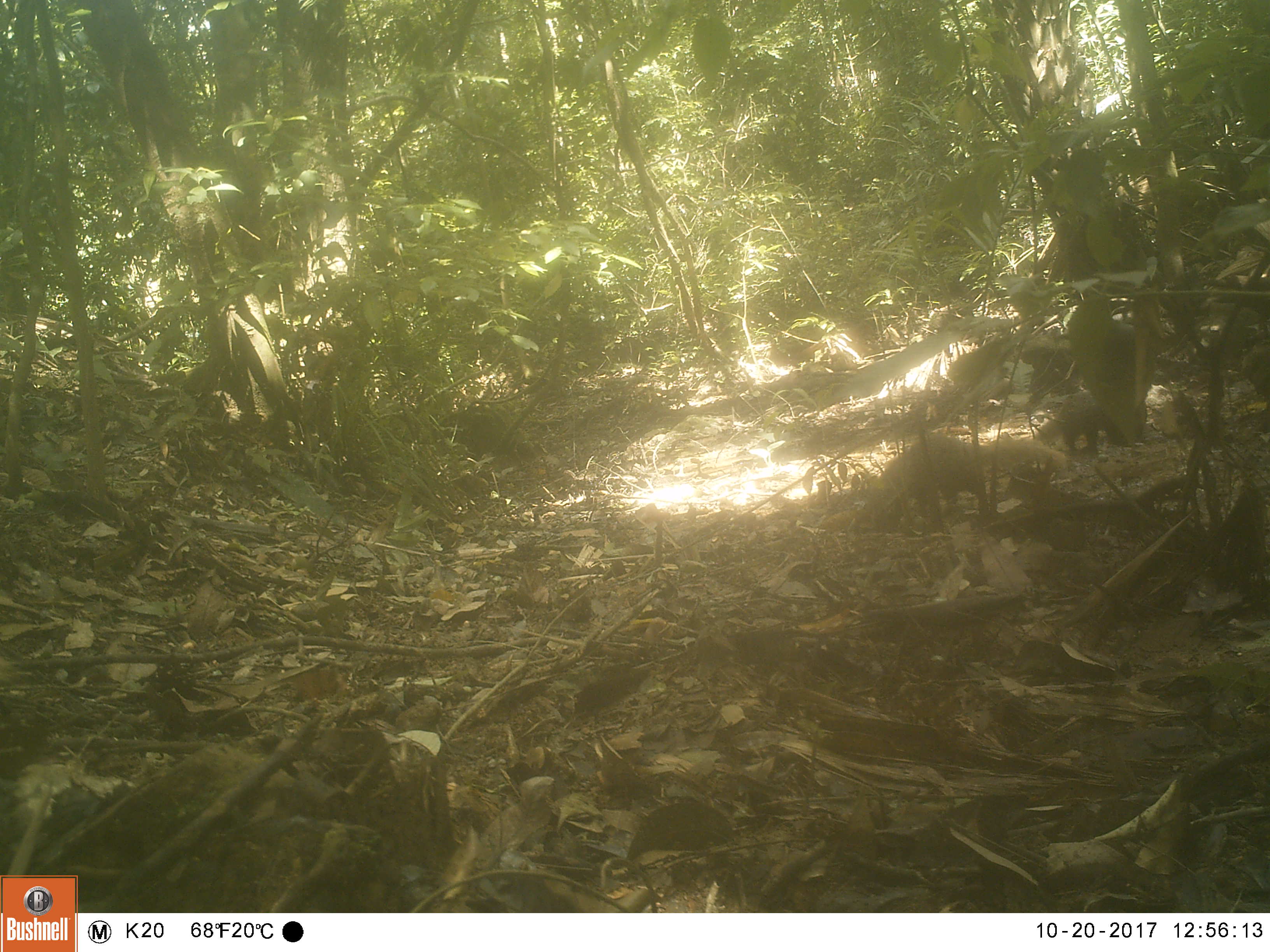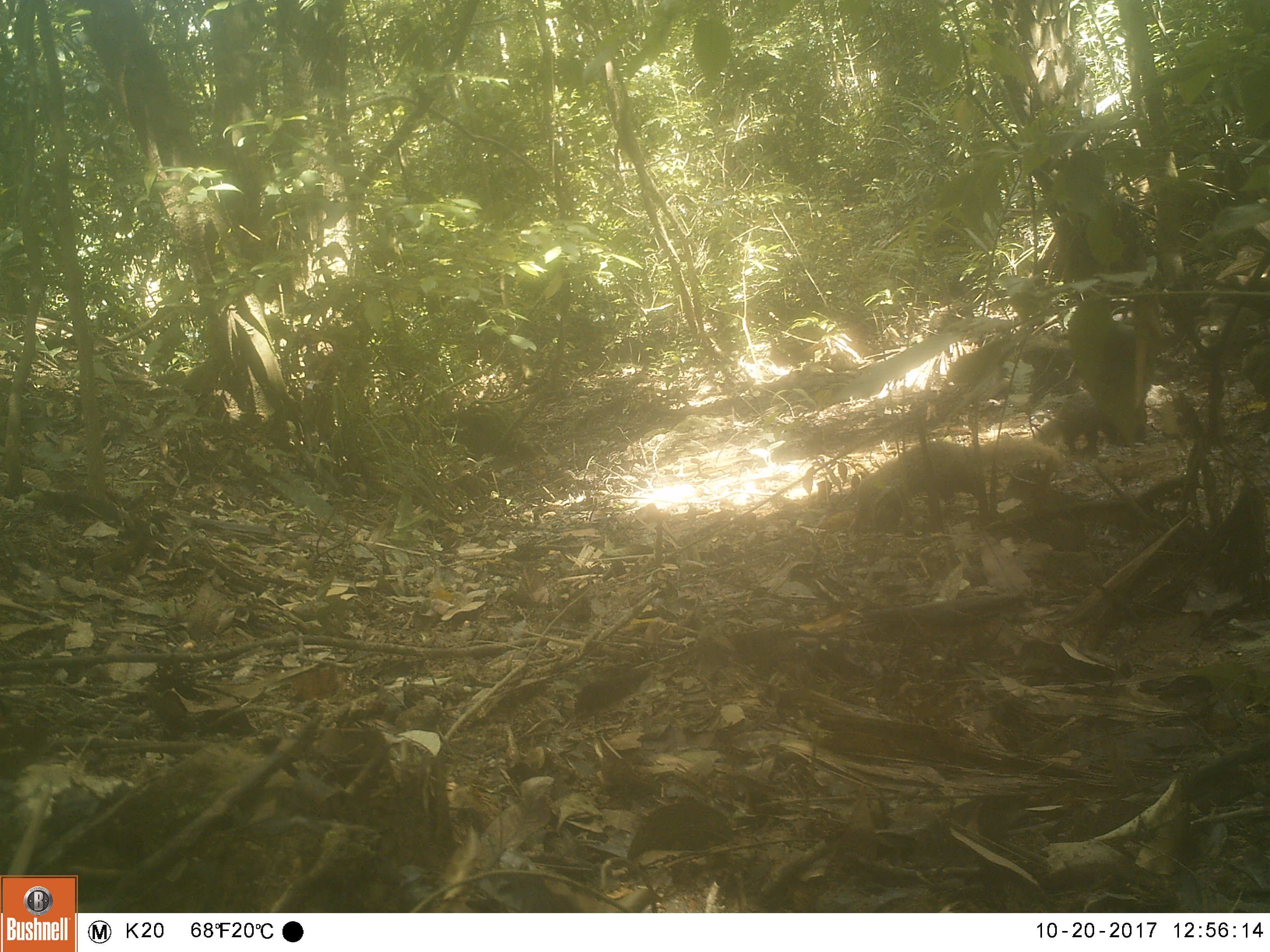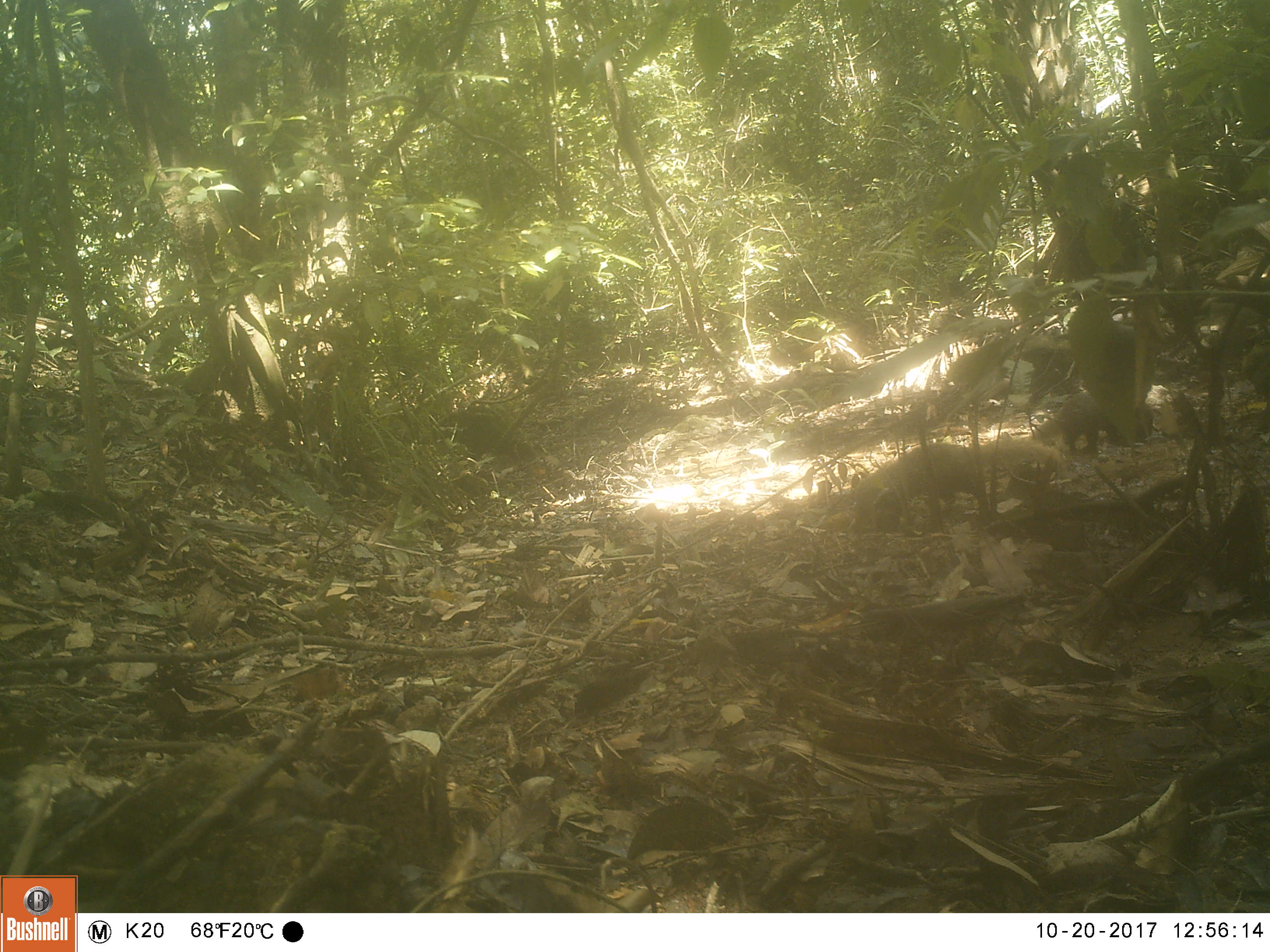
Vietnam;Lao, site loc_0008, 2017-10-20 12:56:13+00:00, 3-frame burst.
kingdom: Animalia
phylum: Chordata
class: Mammalia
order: Carnivora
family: Herpestidae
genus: Urva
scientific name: Urva urva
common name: crab-eating mongoose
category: crab eating mongoose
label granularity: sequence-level